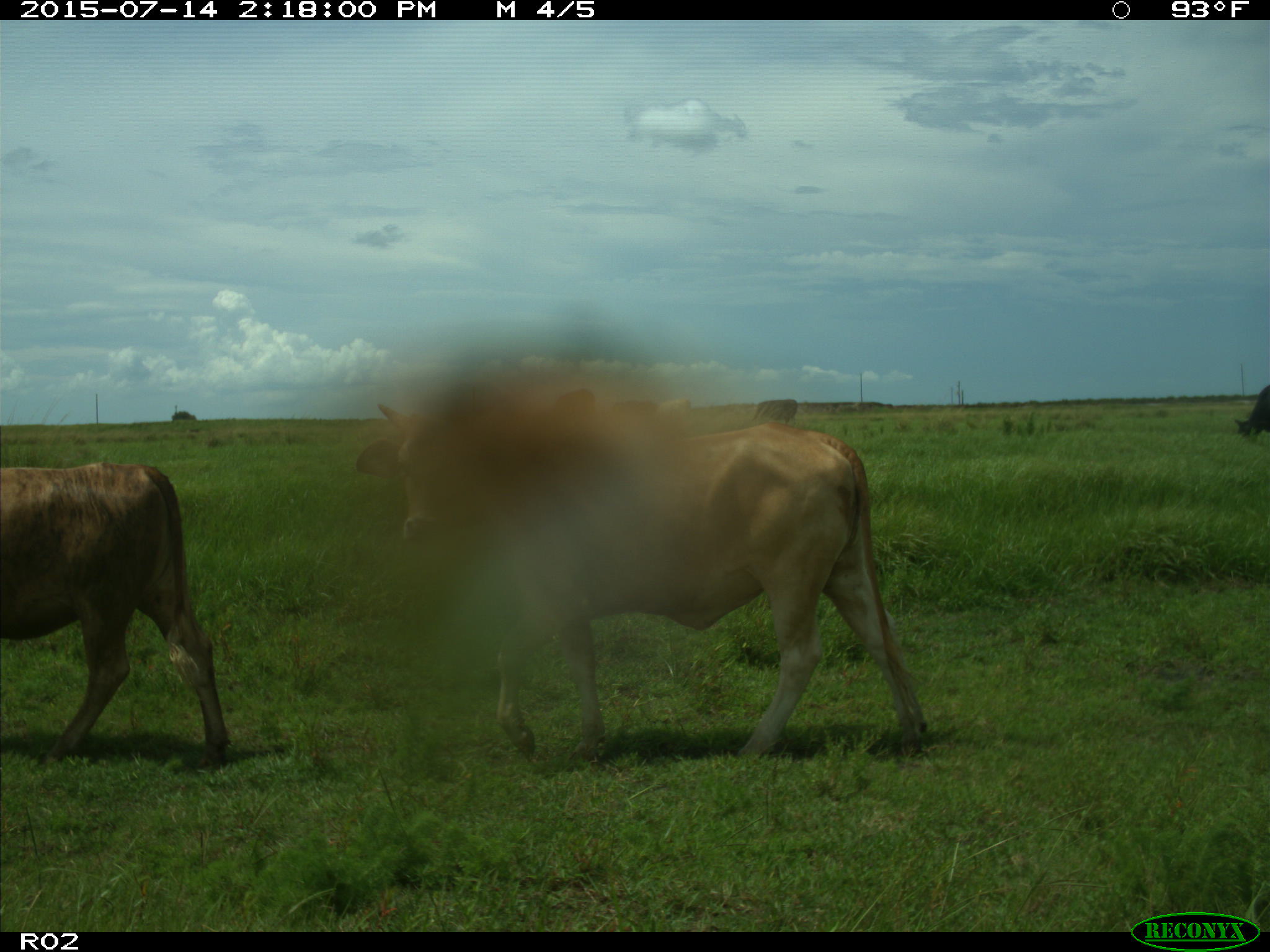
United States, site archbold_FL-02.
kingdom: Animalia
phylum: Chordata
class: Mammalia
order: Artiodactyla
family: Bovidae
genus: Bos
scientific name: Bos taurus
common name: domestic cow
Bos taurus (domestic cow).